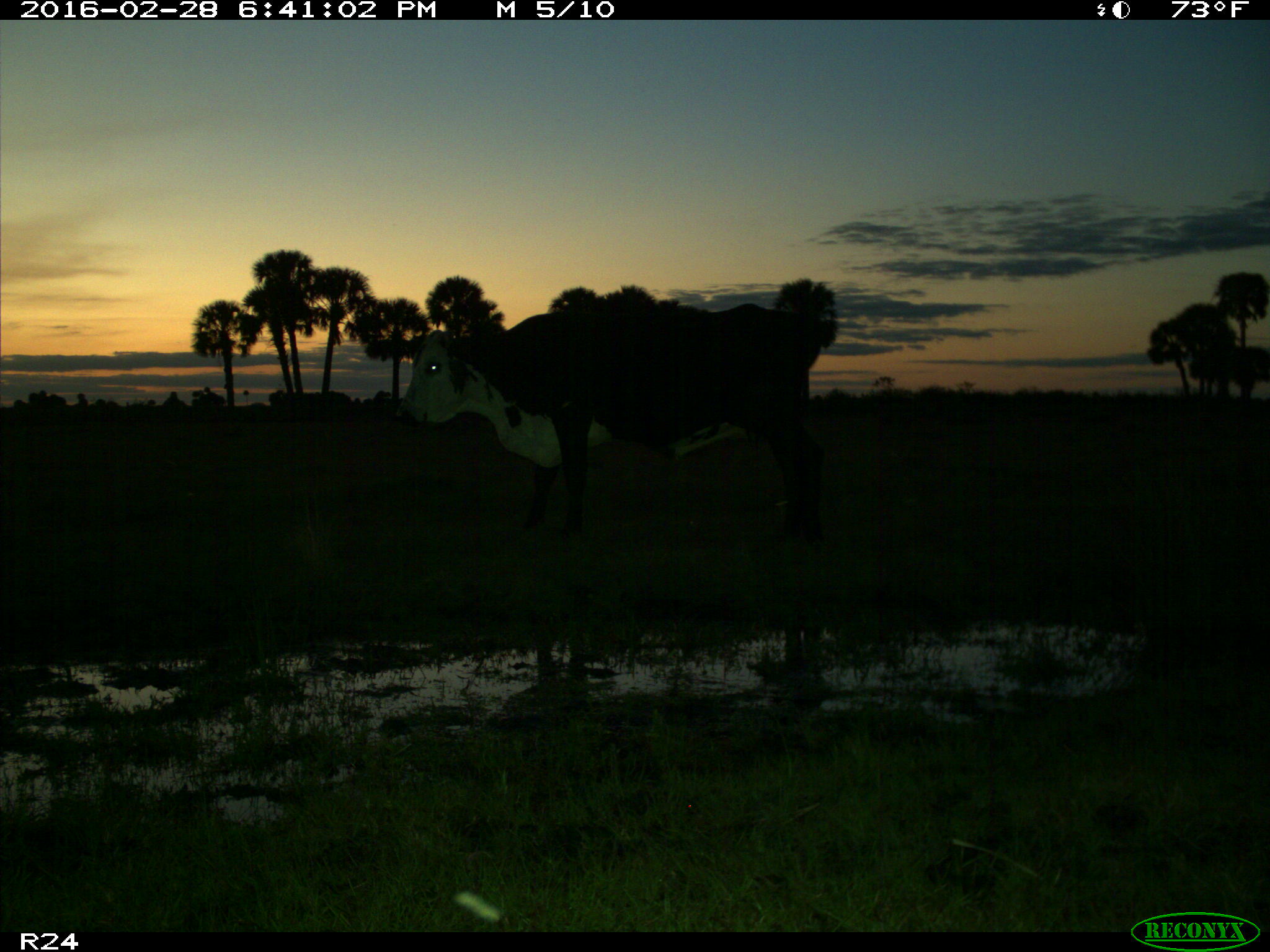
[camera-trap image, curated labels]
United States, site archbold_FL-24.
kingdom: Animalia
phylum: Chordata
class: Mammalia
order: Artiodactyla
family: Bovidae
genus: Bos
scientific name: Bos taurus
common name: domestic cow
Bos taurus (domestic cow).